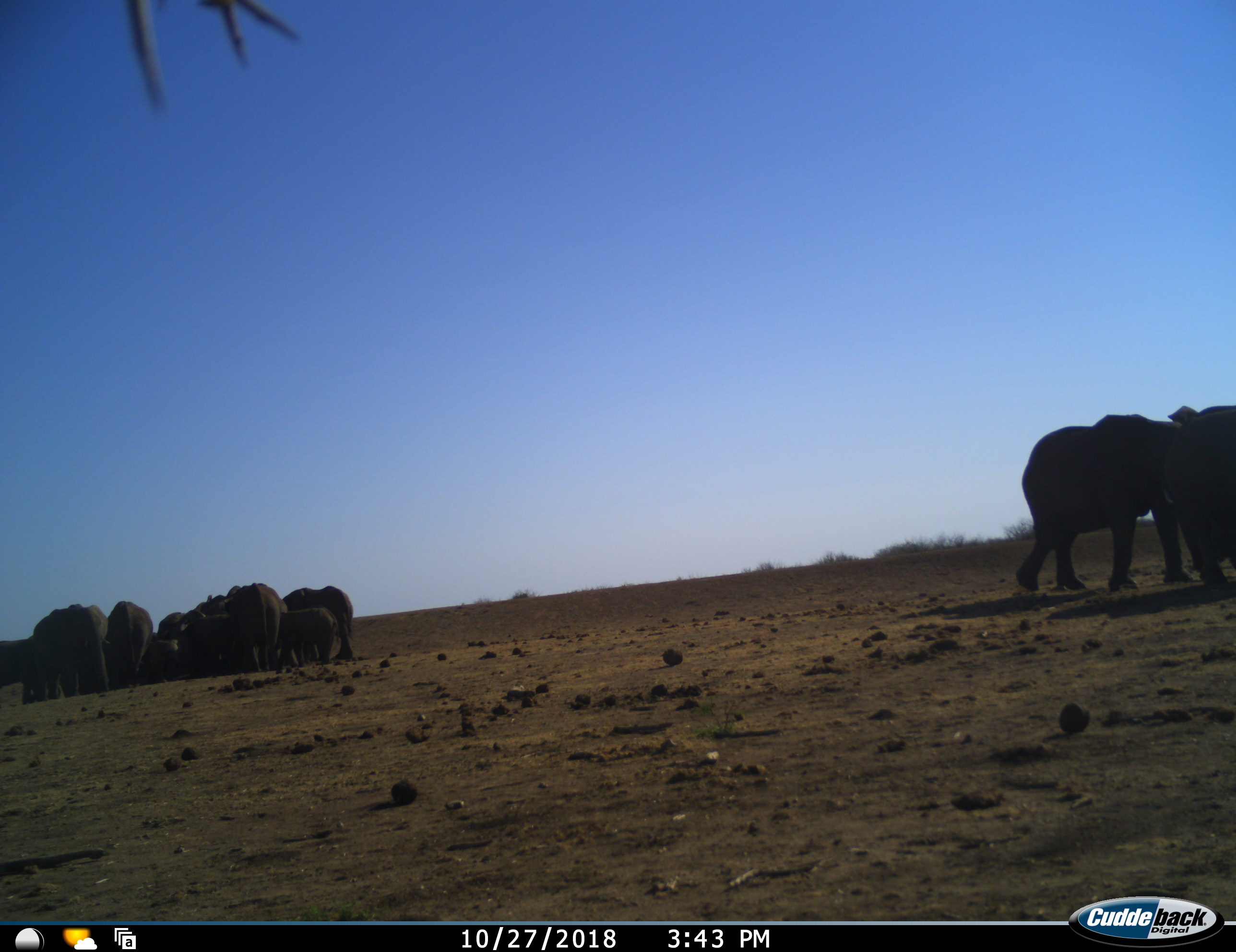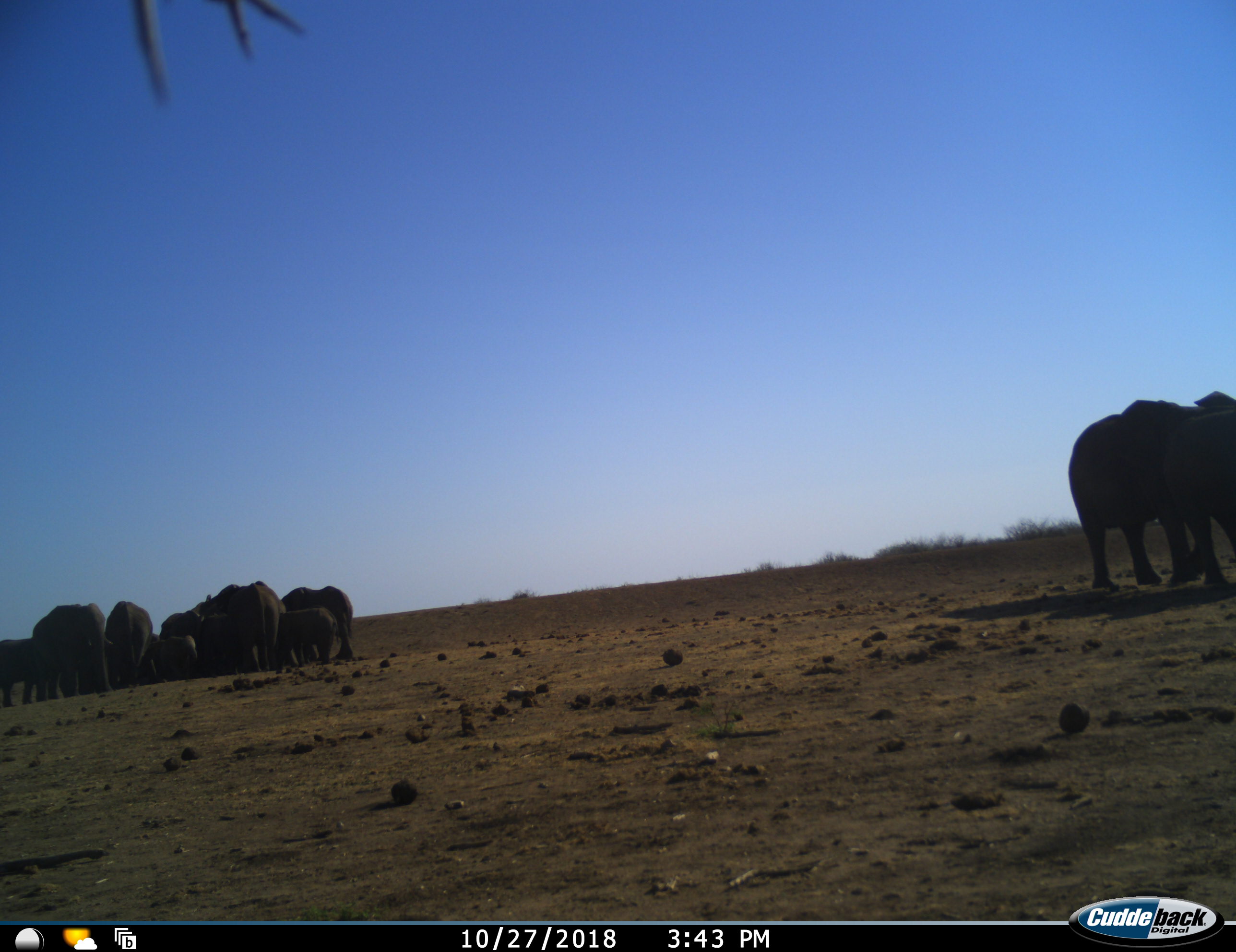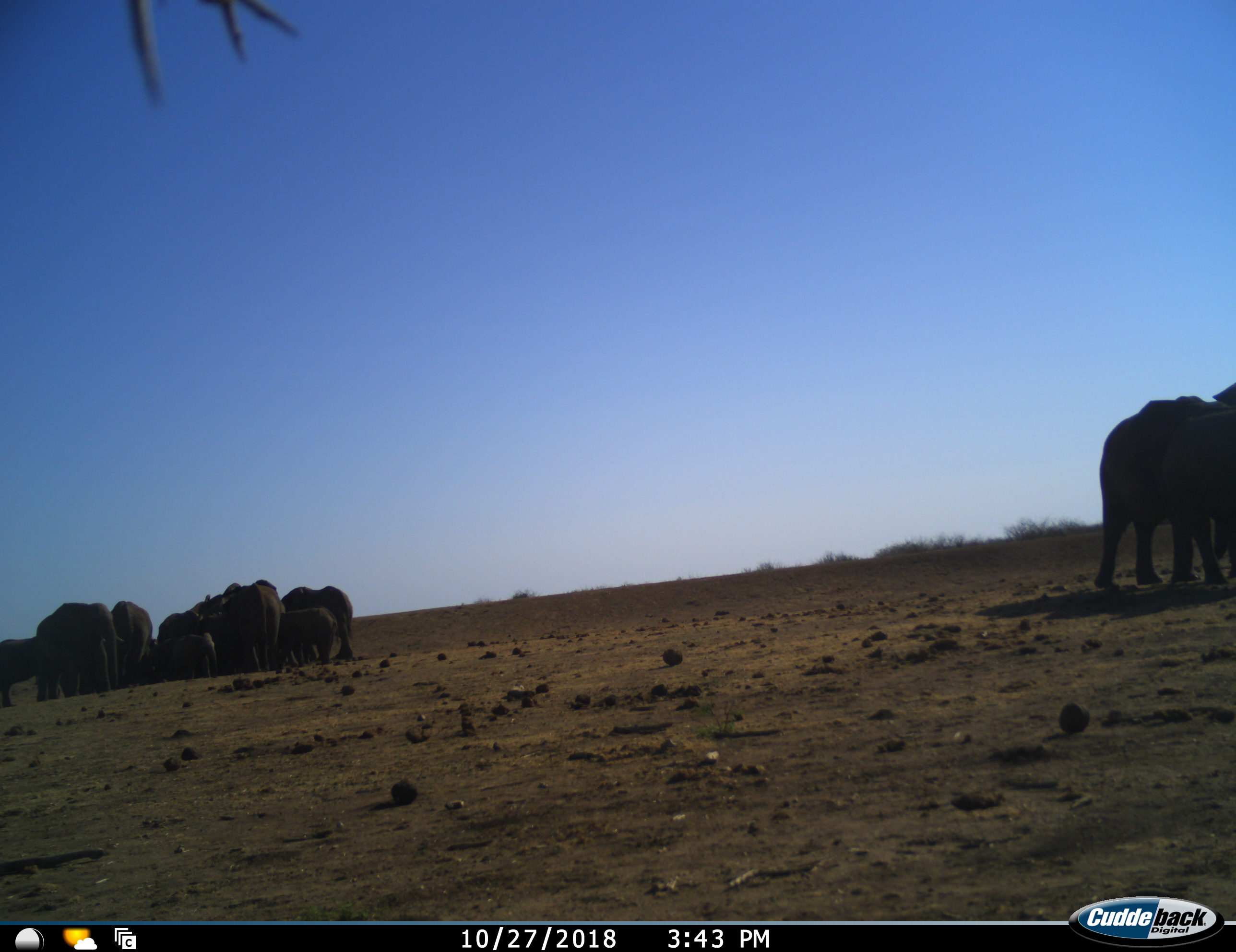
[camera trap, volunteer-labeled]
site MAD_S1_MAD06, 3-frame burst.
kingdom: Animalia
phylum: Chordata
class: Mammalia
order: Proboscidea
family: Elephantidae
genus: Loxodonta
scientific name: Loxodonta africana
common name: african bush elephant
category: elephant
Elephant (african bush elephant) (Loxodonta africana), count 11-50. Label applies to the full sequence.